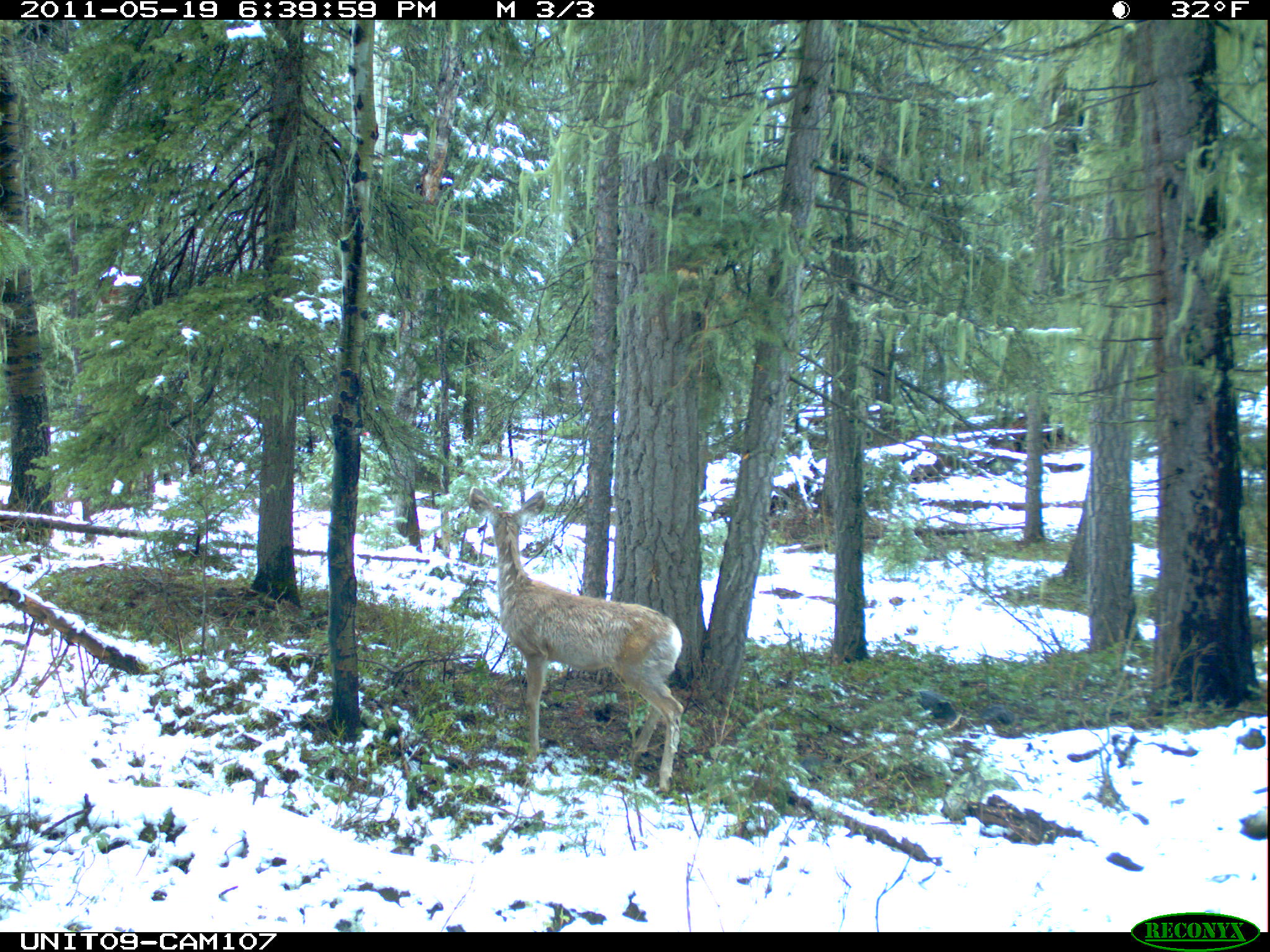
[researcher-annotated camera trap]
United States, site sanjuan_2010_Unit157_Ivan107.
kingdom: Animalia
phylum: Chordata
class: Mammalia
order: Artiodactyla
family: Cervidae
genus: Odocoileus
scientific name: Odocoileus hemionus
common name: mule deer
Odocoileus hemionus (mule deer).